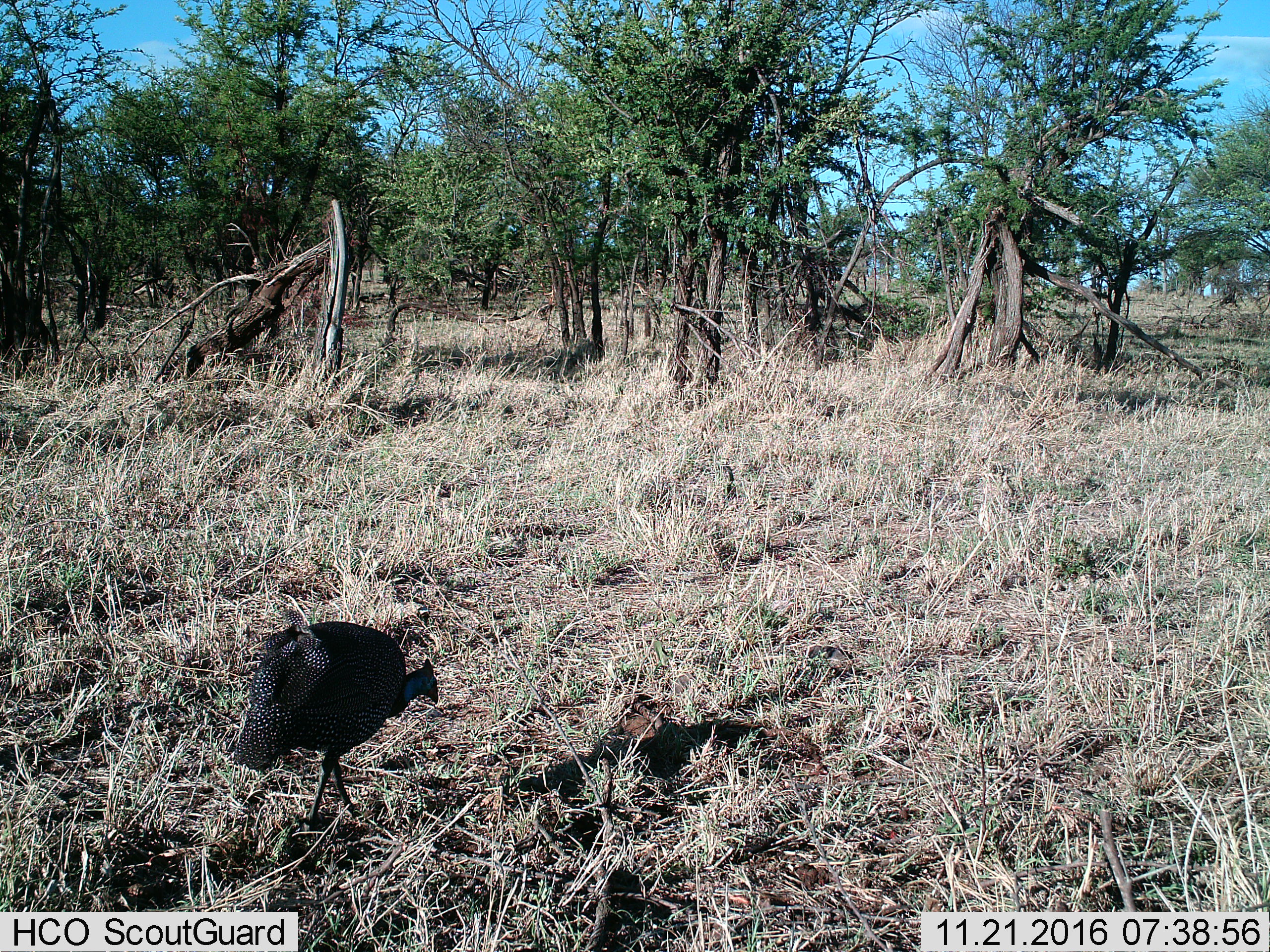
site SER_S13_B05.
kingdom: Animalia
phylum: Chordata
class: Aves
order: Galliformes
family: Numididae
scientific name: Numididae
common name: guineafowl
Guineafowl (Numididae), count 1. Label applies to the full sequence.